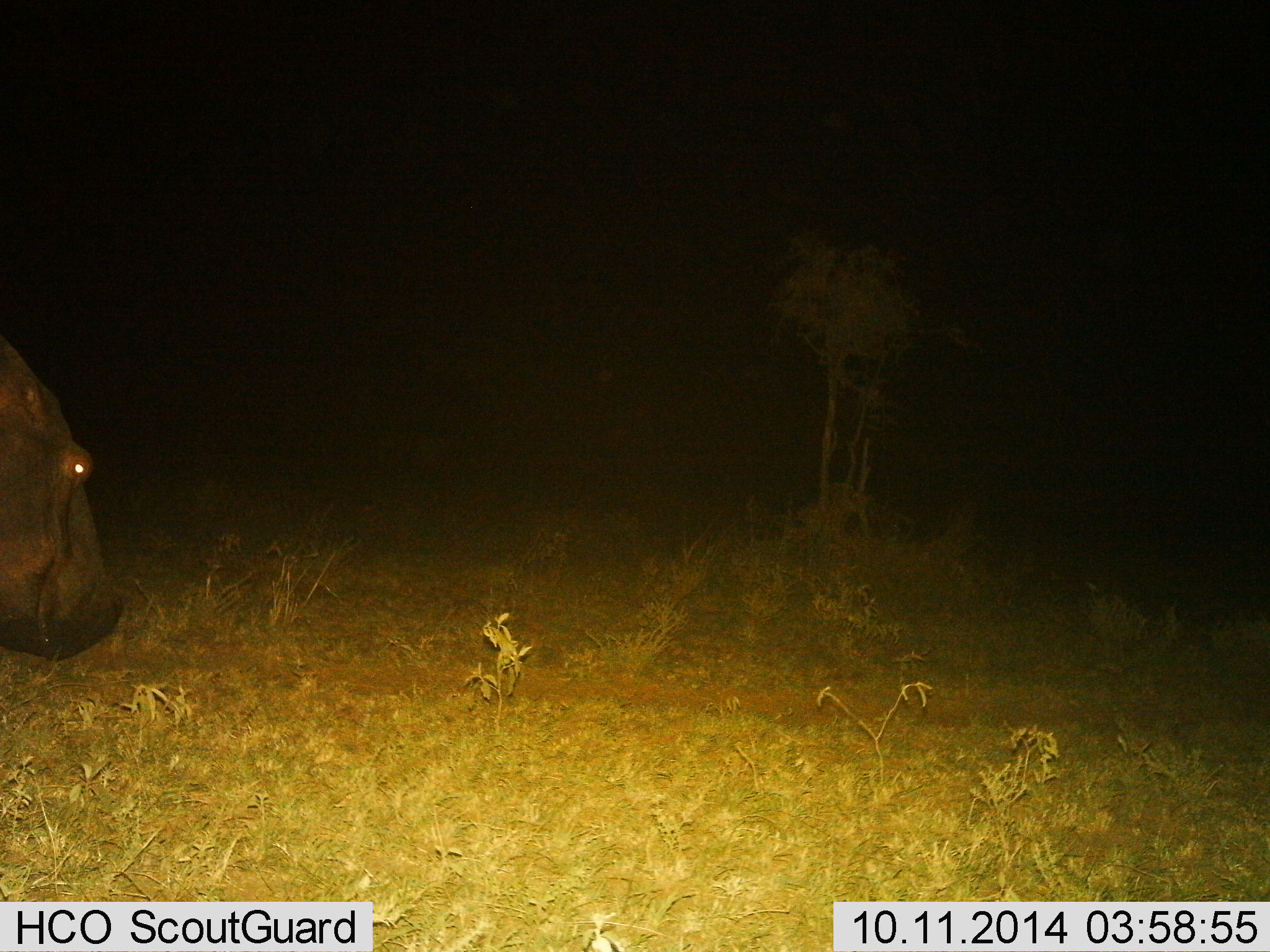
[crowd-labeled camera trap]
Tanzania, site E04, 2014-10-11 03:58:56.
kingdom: Animalia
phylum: Chordata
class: Mammalia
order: Artiodactyla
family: Hippopotamidae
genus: Hippopotamus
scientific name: Hippopotamus amphibius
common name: hippopotamus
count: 1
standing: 70%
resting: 0%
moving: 20%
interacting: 0%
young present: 0%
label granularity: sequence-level